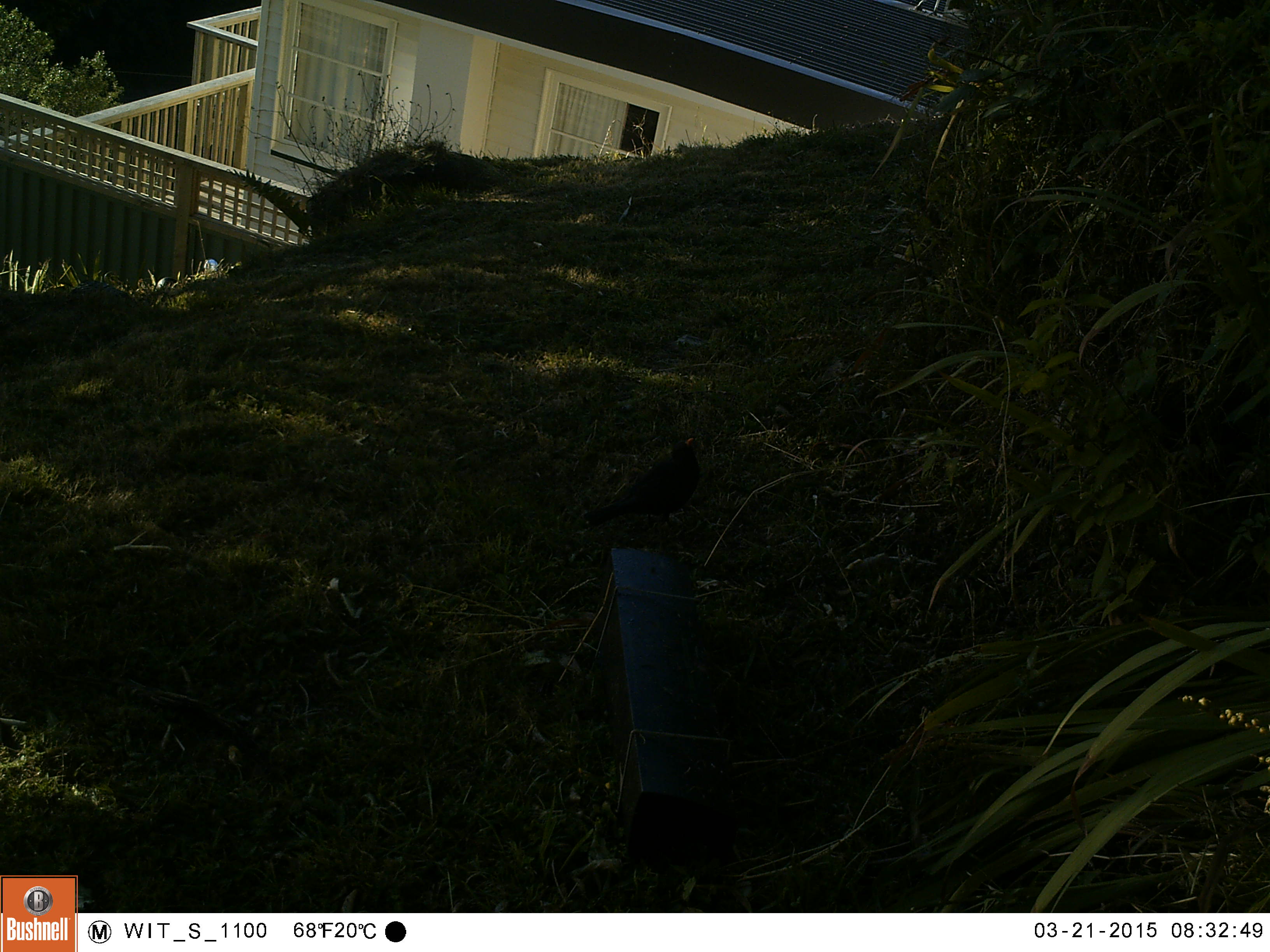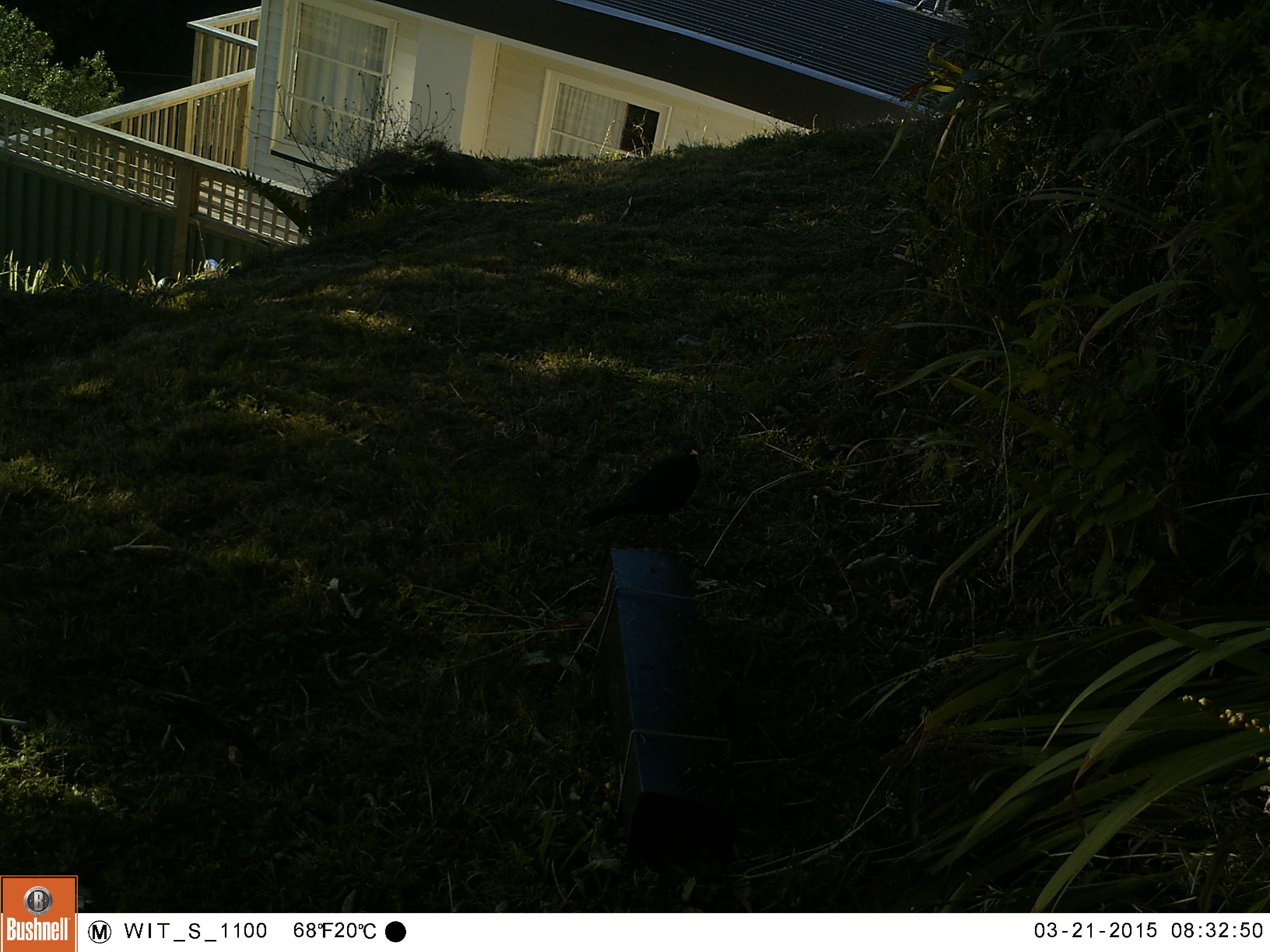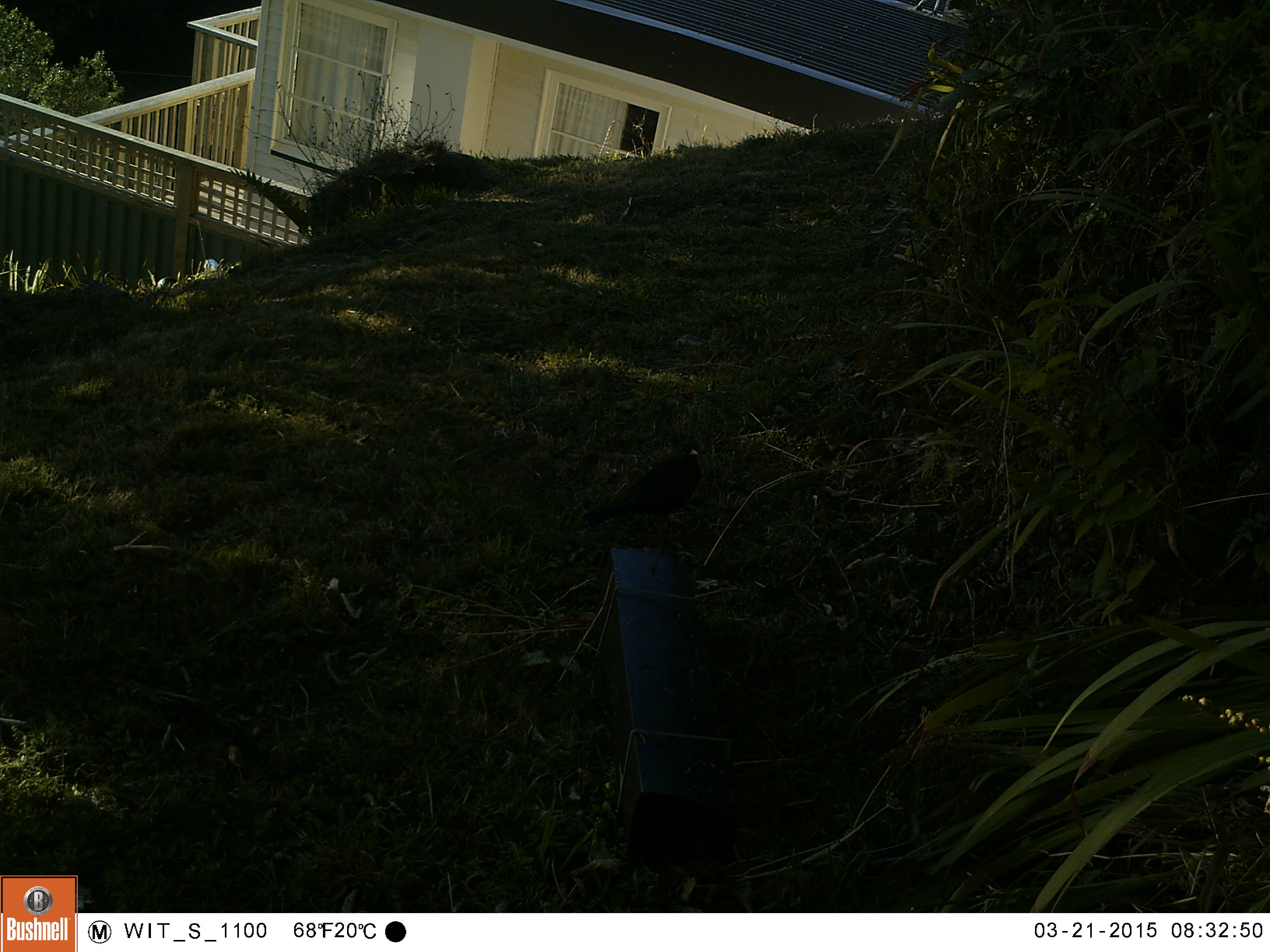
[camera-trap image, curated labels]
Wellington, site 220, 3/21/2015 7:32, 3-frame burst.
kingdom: Animalia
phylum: Chordata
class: Aves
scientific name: Aves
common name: bird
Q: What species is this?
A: Bird (Aves).